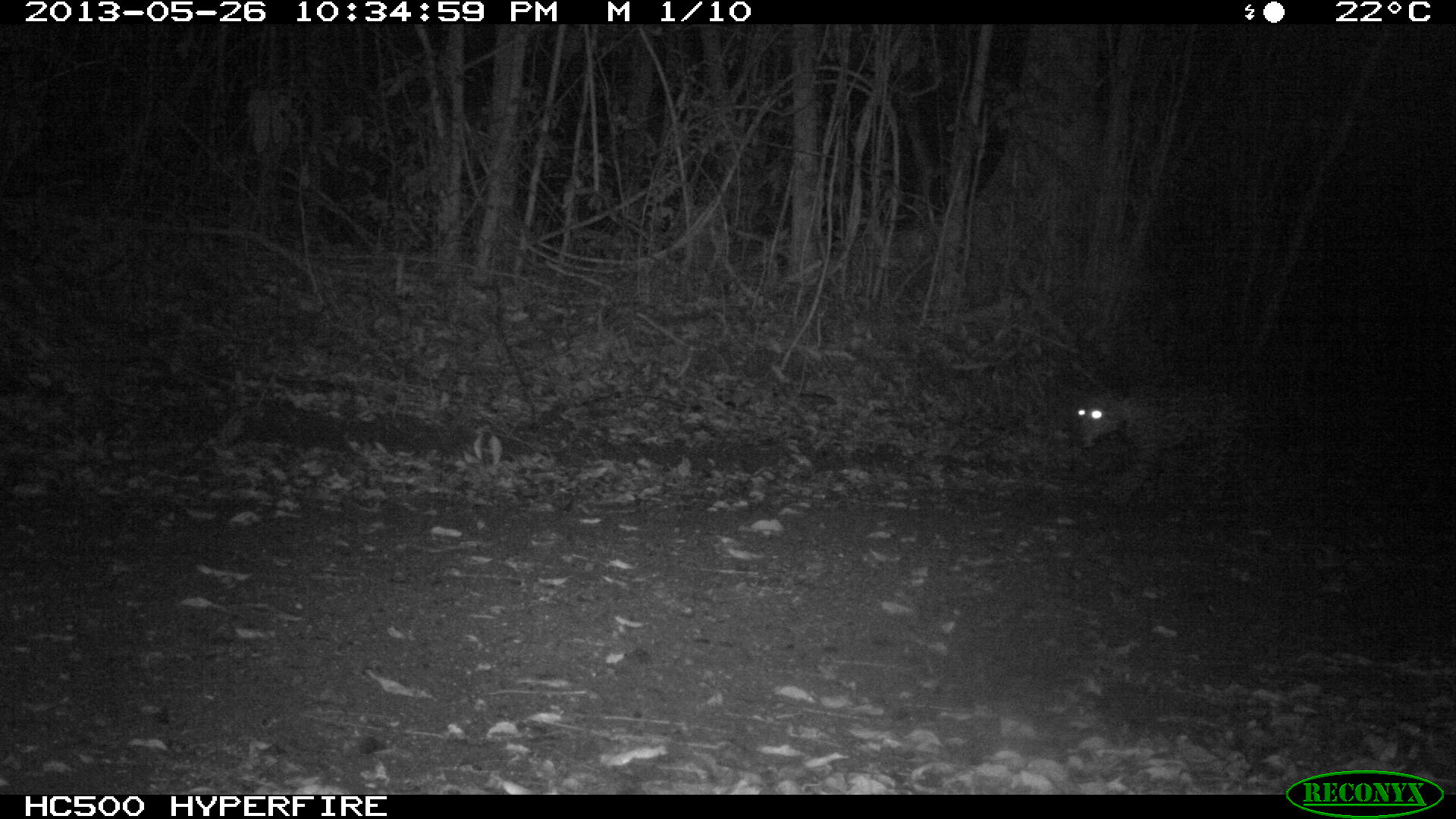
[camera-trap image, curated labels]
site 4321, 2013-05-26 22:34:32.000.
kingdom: Animalia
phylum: Chordata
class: Mammalia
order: Carnivora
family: Felidae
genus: Panthera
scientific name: Panthera onca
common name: jaguar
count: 1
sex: female